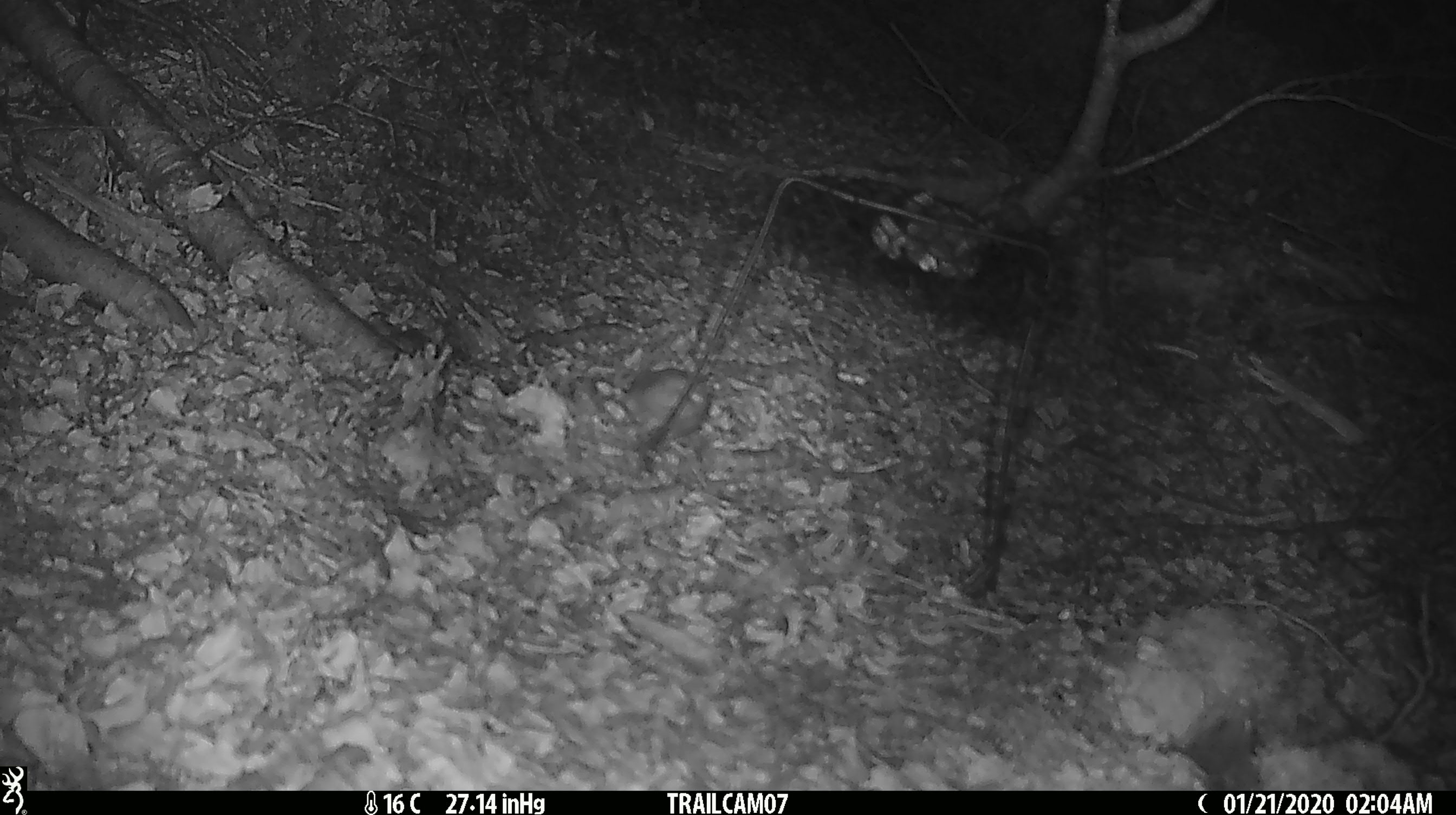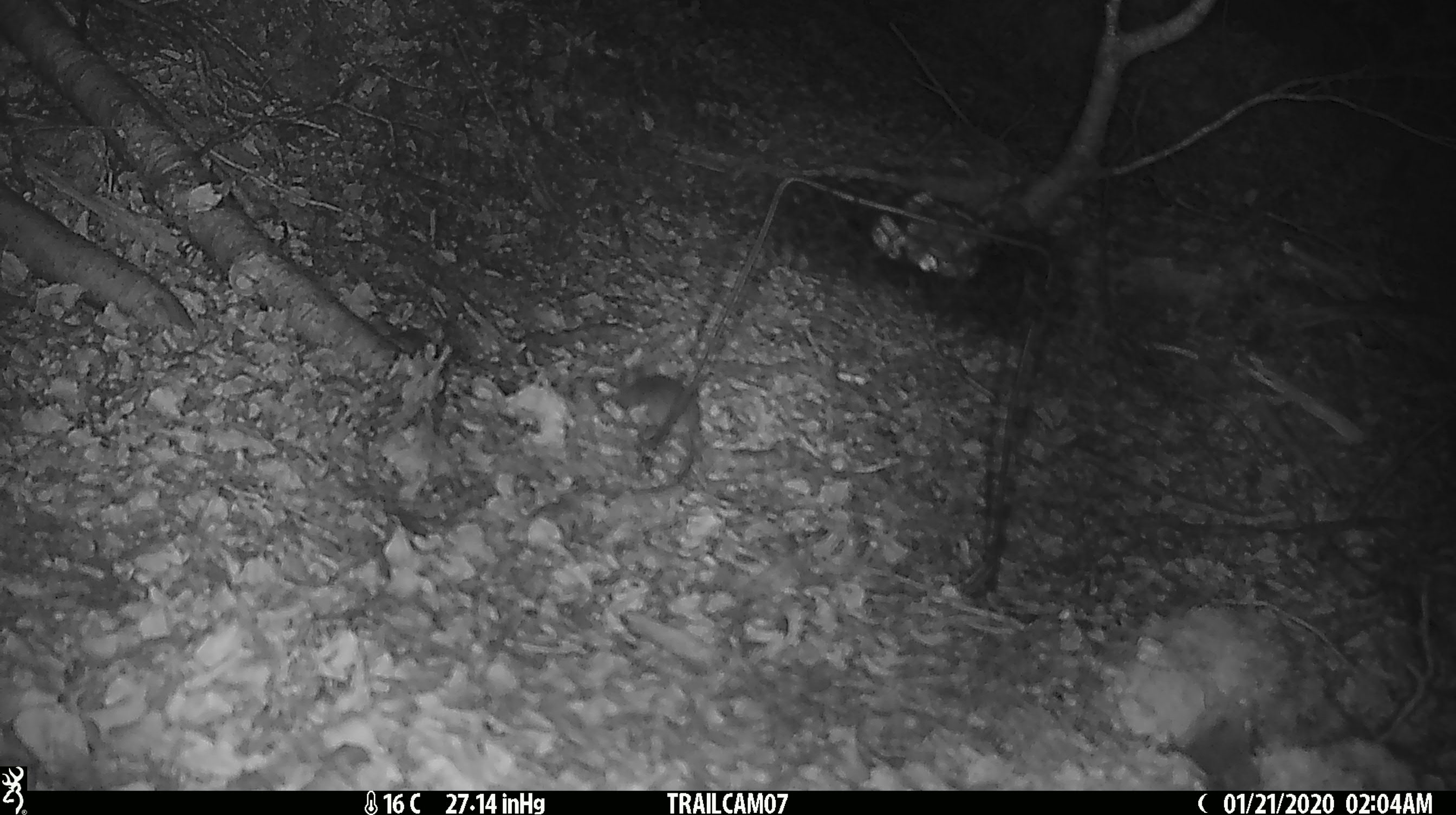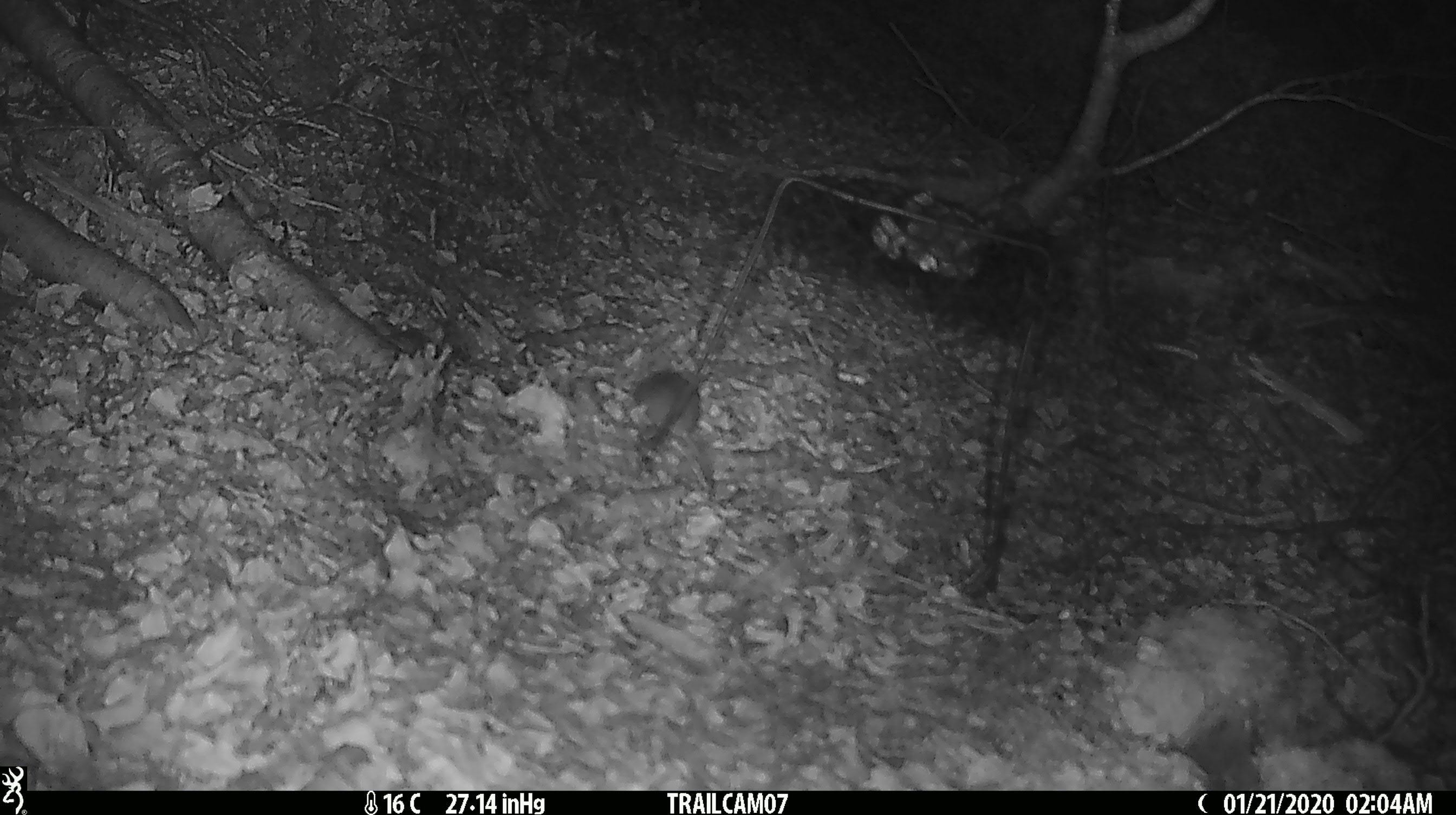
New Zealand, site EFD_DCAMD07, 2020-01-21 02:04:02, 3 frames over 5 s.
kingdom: Animalia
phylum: Chordata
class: Mammalia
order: Rodentia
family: Muridae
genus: Mus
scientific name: Mus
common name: mouse